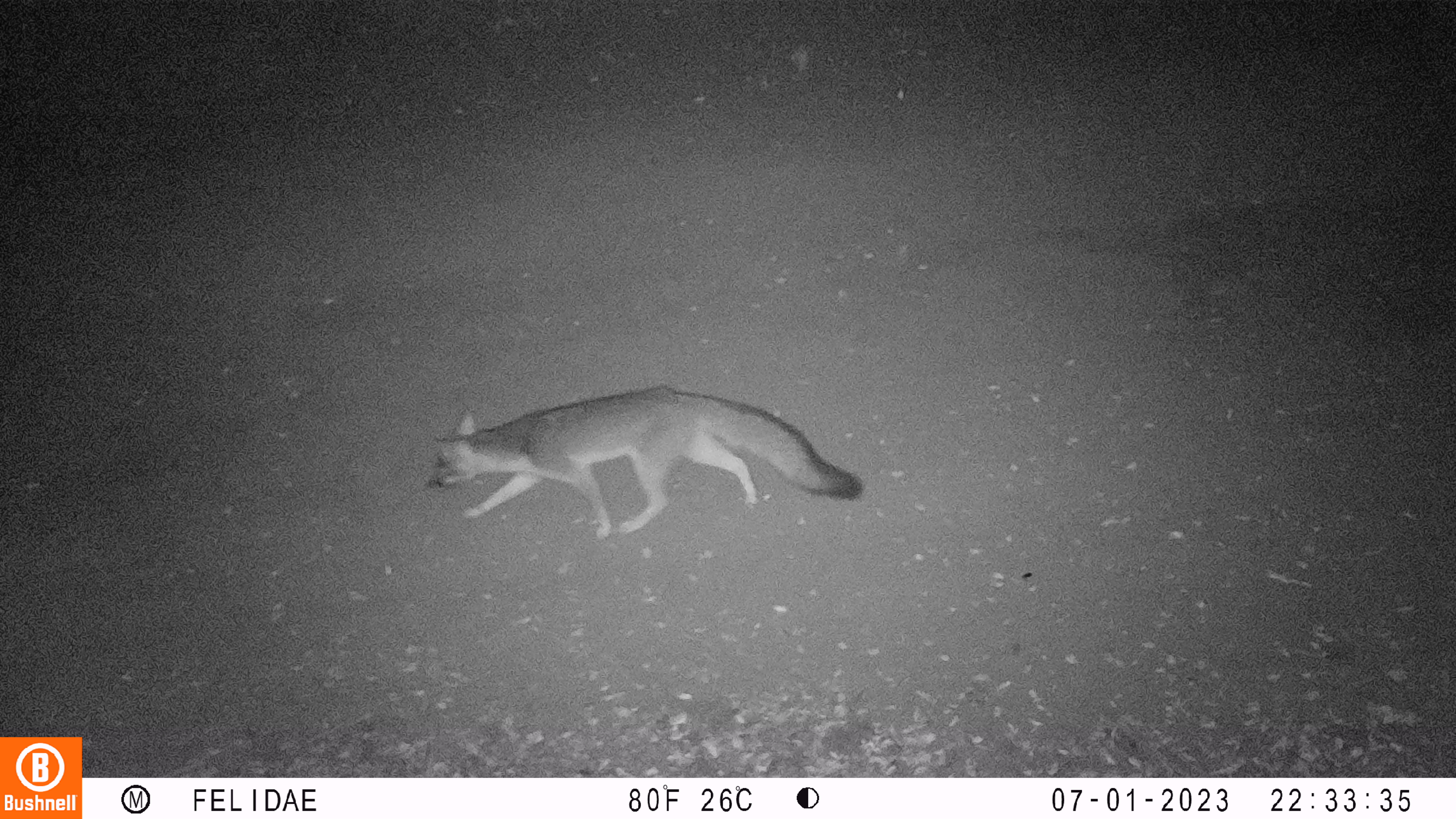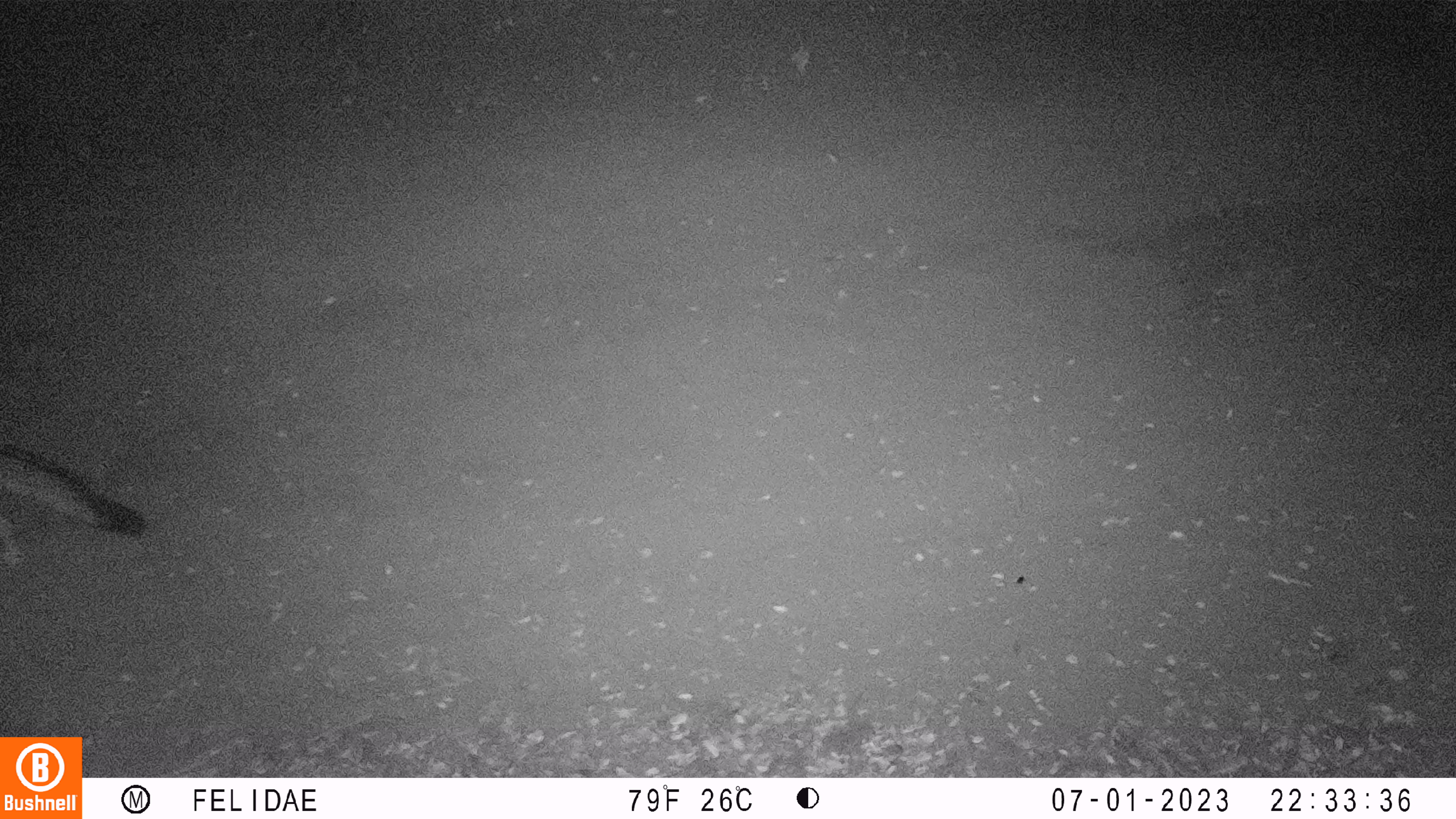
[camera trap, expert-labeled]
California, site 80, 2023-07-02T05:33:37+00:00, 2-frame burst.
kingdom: Animalia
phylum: Chordata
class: Mammalia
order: Carnivora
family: Canidae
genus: Urocyon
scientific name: Urocyon cinereoargenteus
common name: gray fox